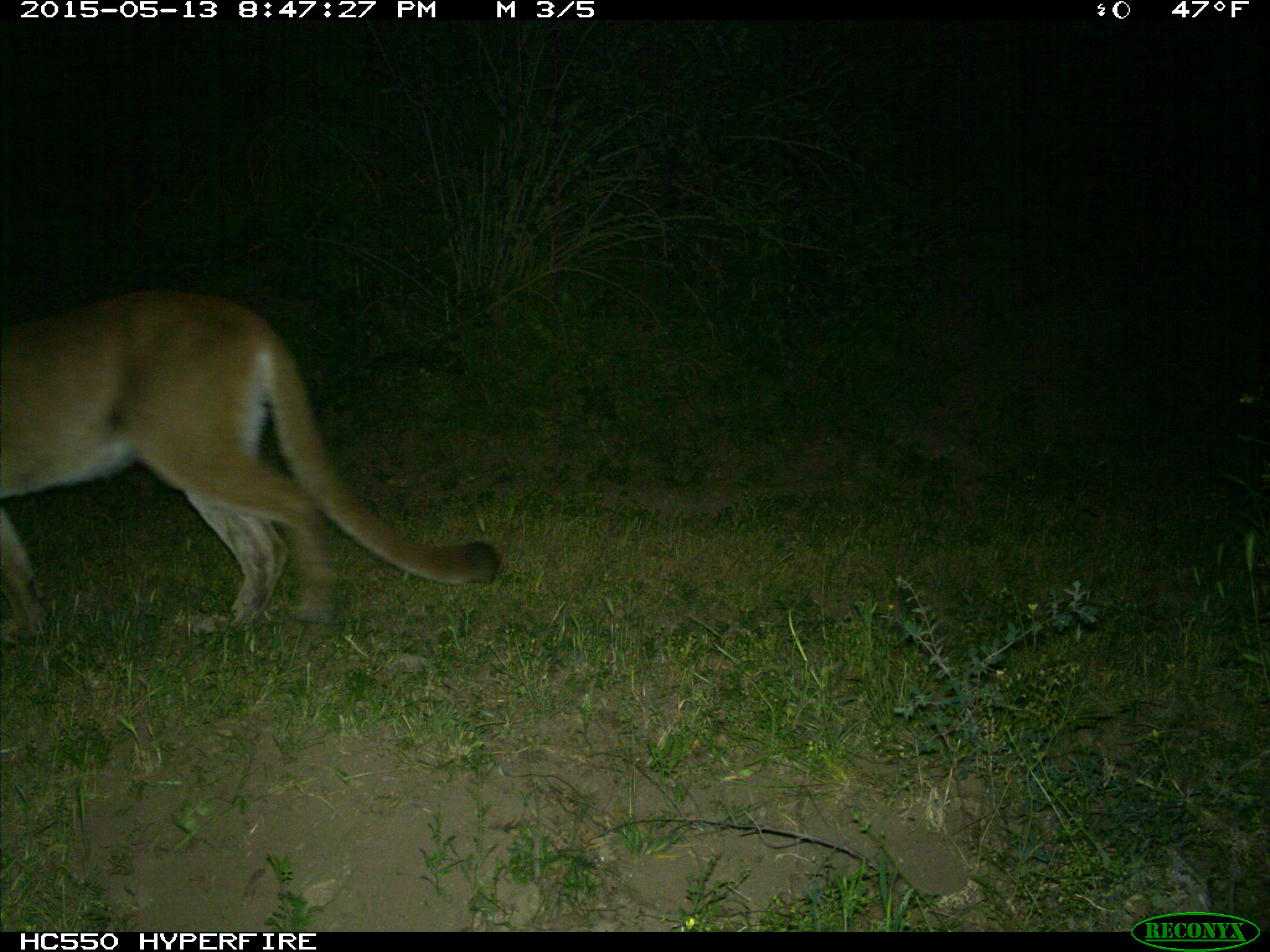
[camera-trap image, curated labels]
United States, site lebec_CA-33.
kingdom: Animalia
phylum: Chordata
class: Mammalia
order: Carnivora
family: Felidae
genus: Puma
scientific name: Puma concolor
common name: mountain lion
Puma concolor (mountain lion).